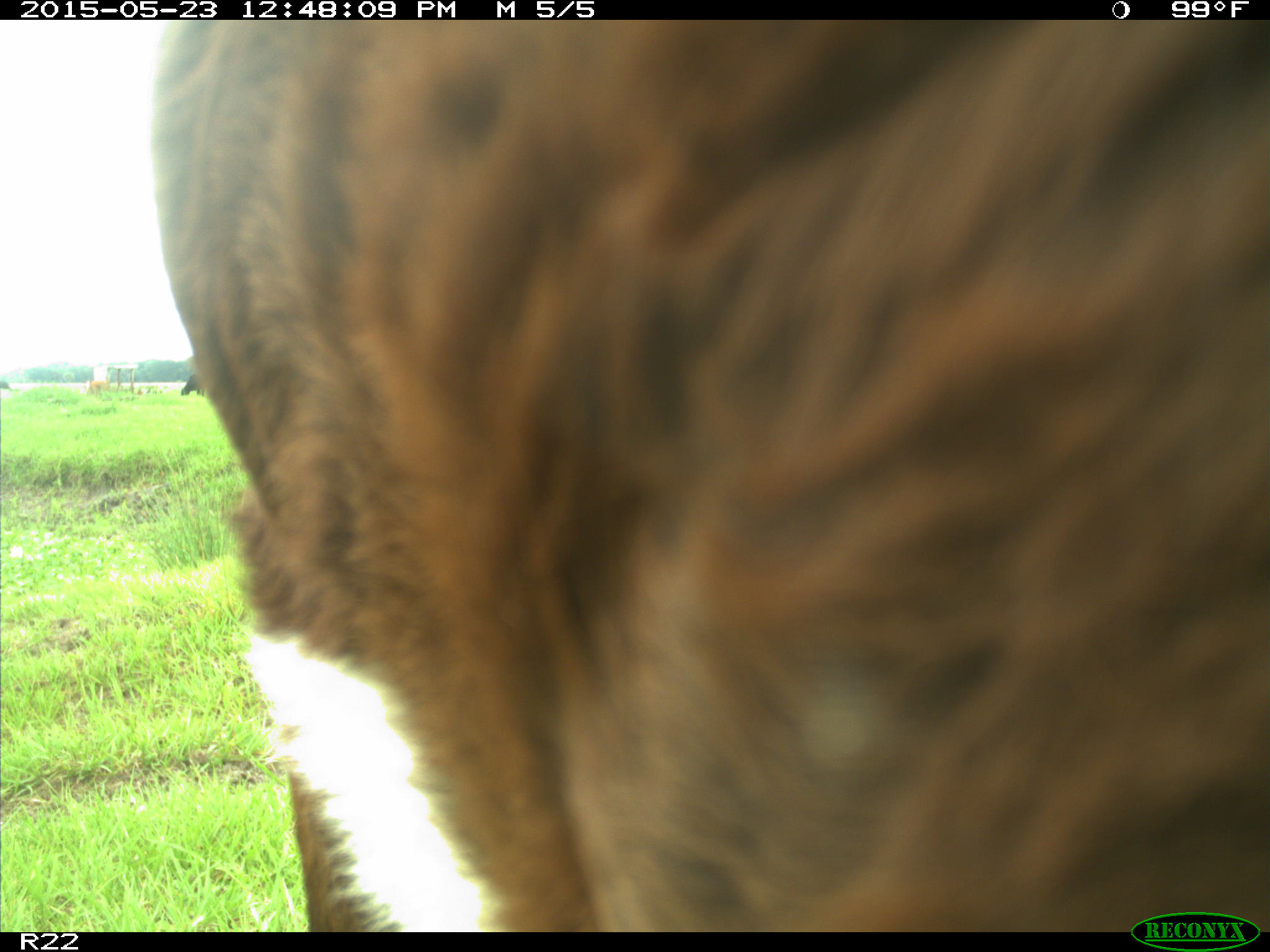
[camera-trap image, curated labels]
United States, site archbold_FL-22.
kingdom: Animalia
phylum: Chordata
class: Mammalia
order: Artiodactyla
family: Bovidae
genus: Bos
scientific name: Bos taurus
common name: domestic cow